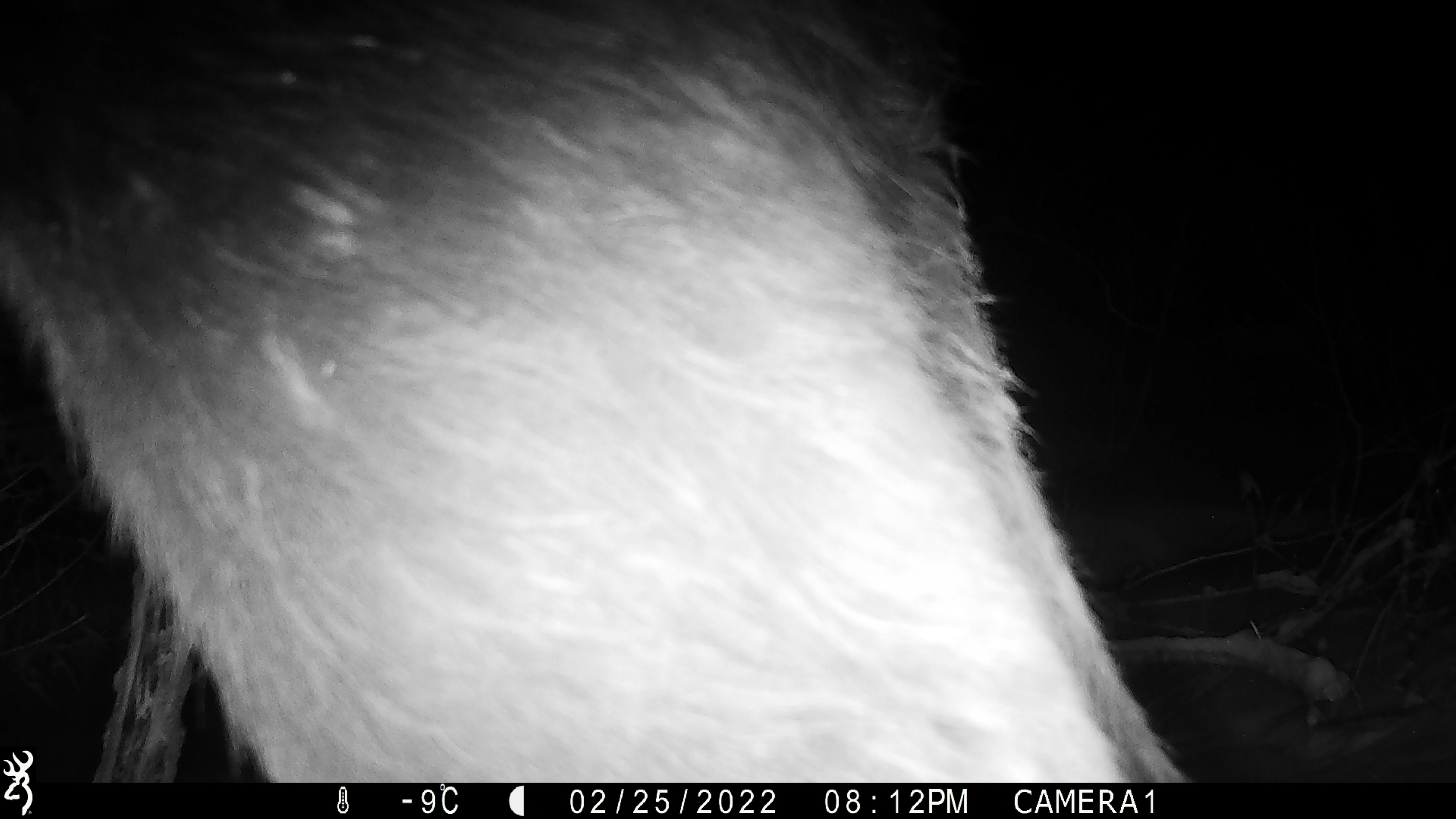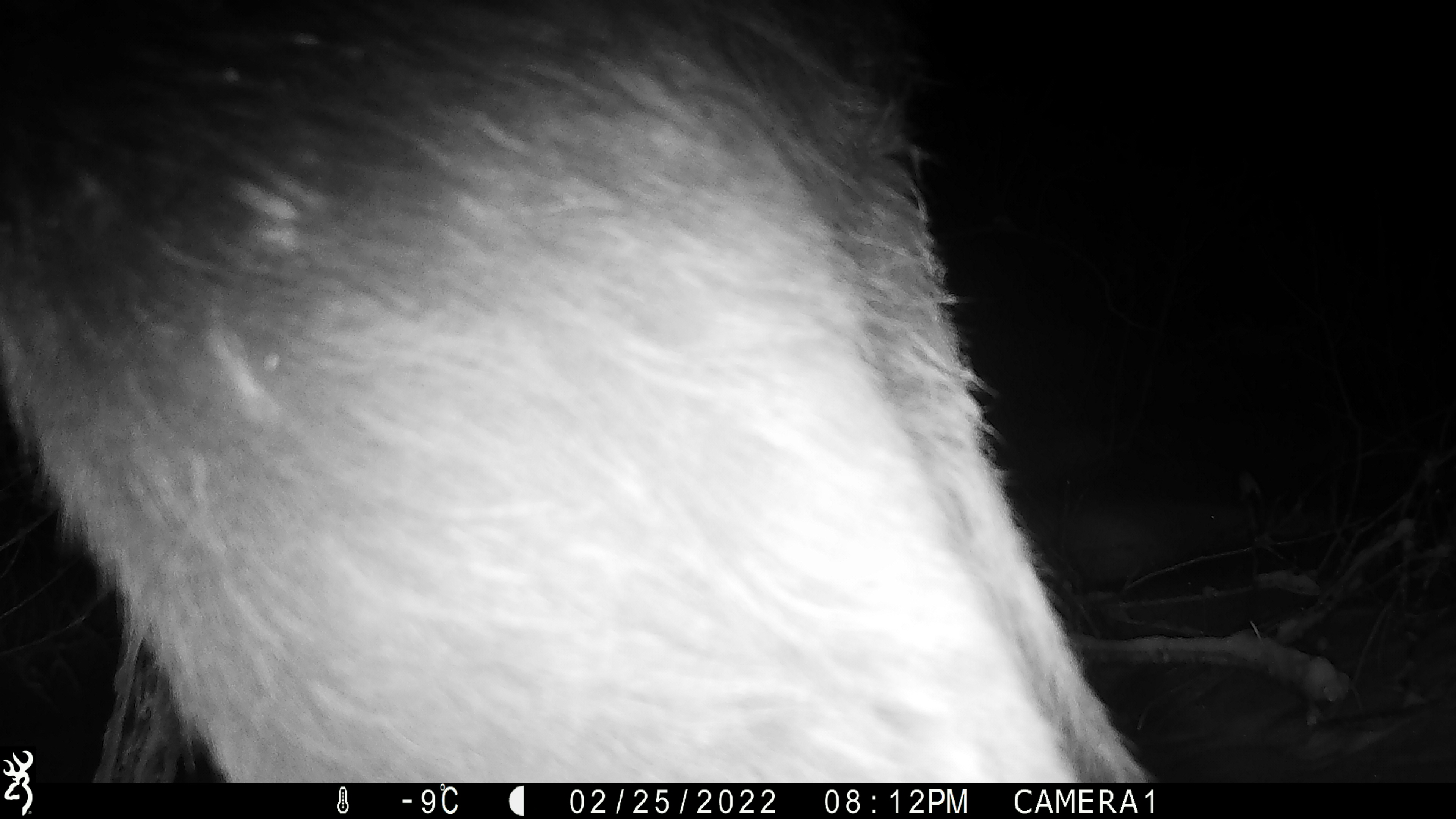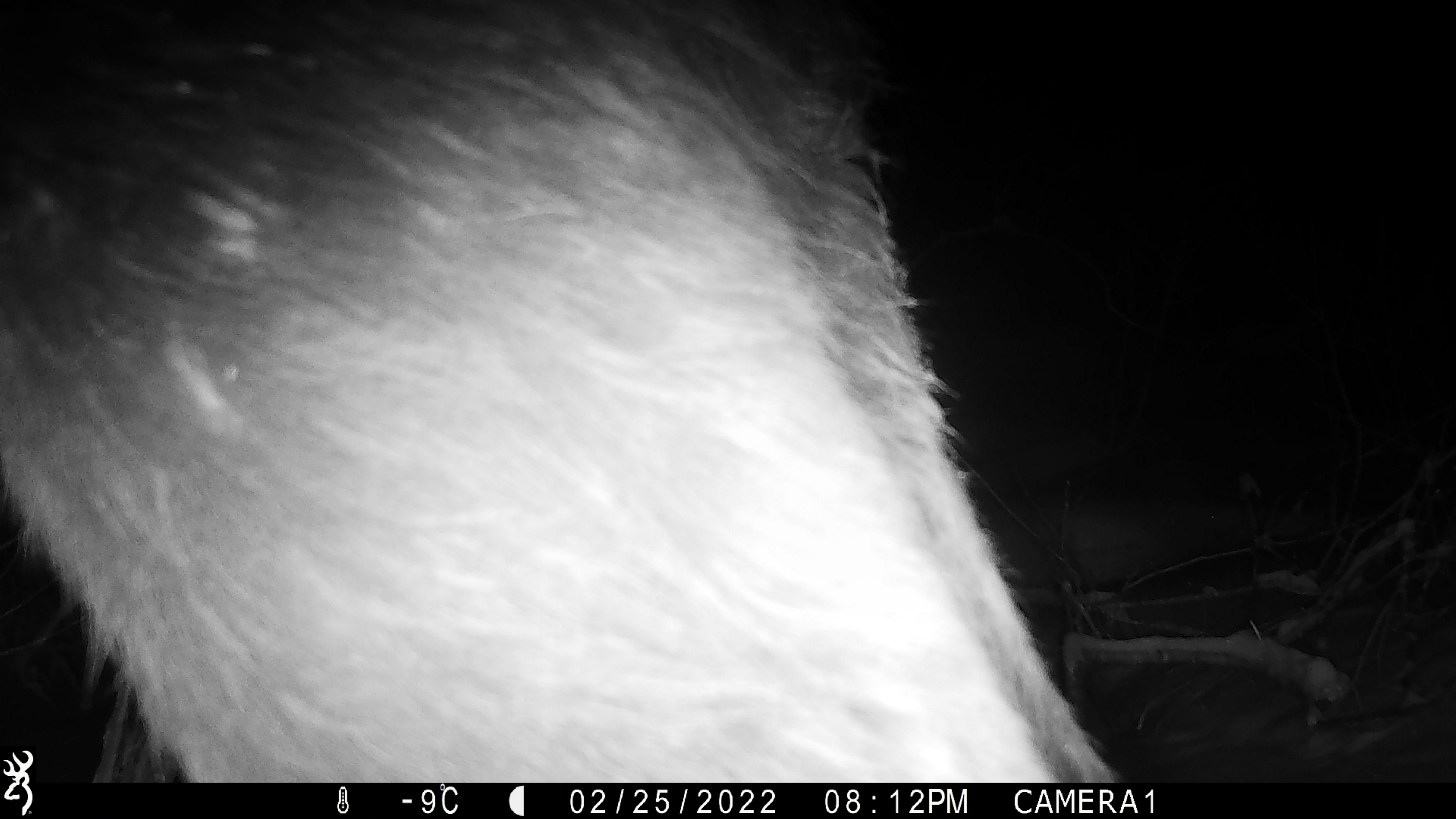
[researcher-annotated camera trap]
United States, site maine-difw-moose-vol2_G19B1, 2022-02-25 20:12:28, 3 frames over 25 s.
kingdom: Animalia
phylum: Chordata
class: Mammalia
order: Artiodactyla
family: Cervidae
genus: Alces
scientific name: Alces alces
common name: moose